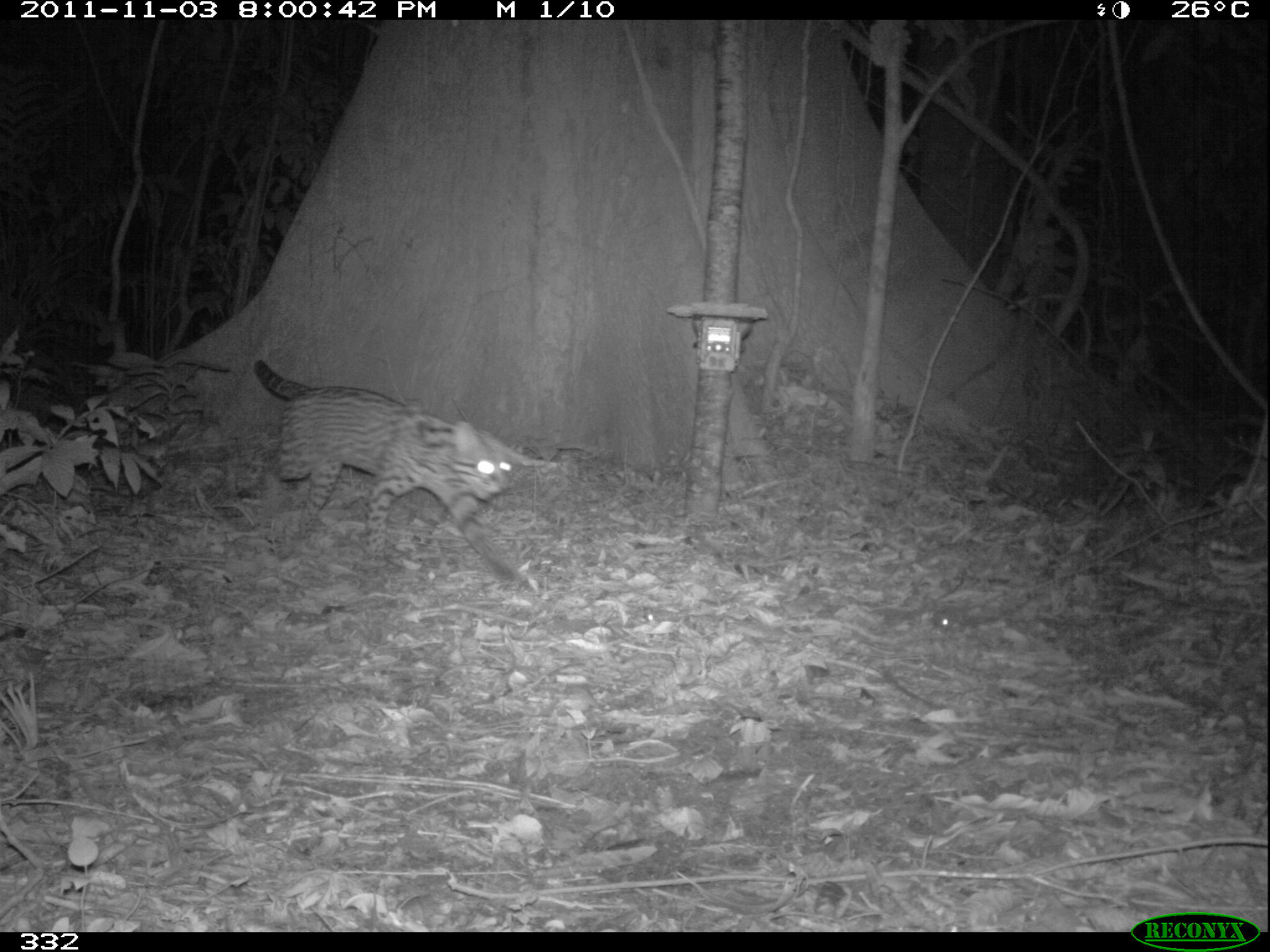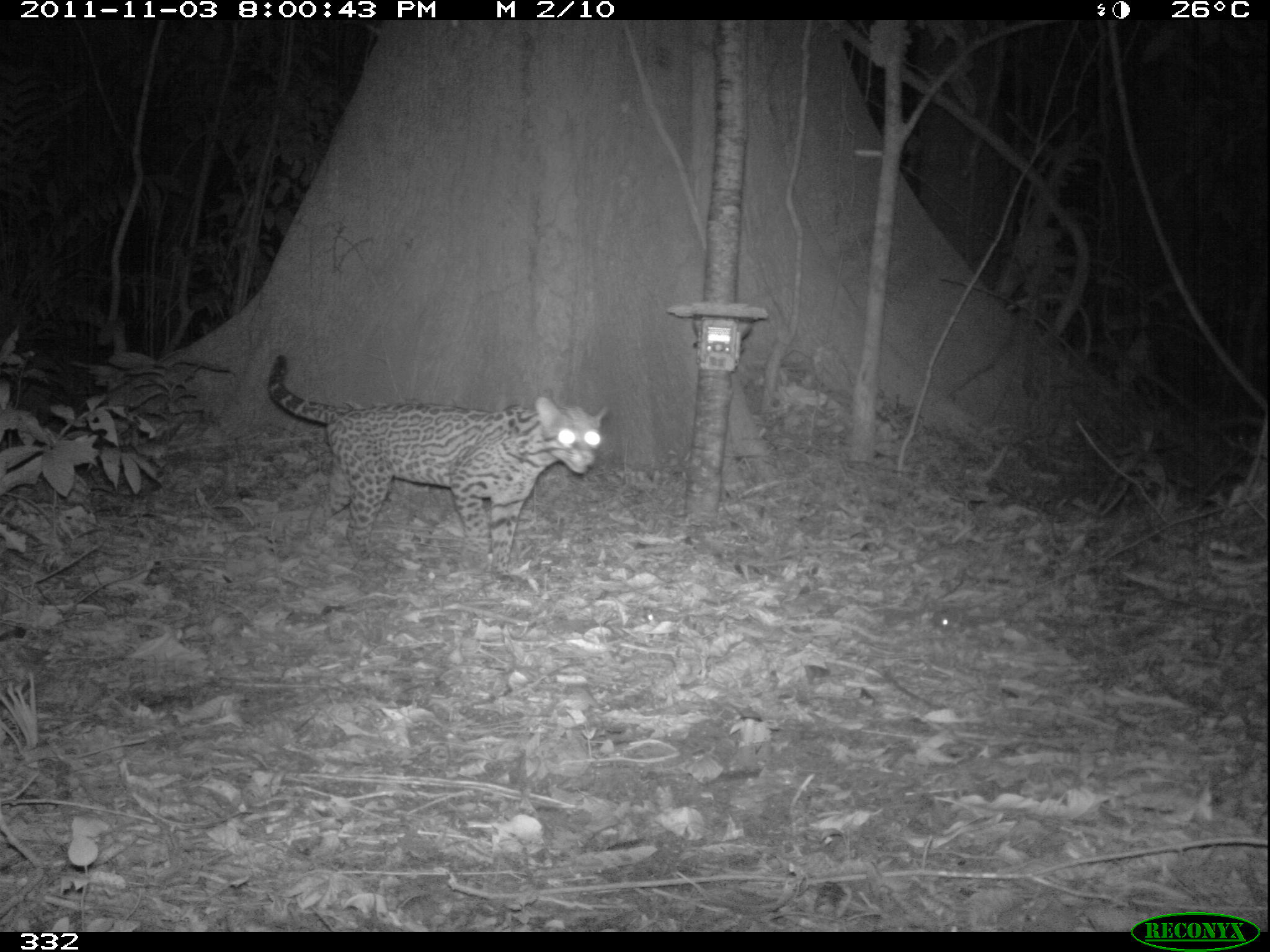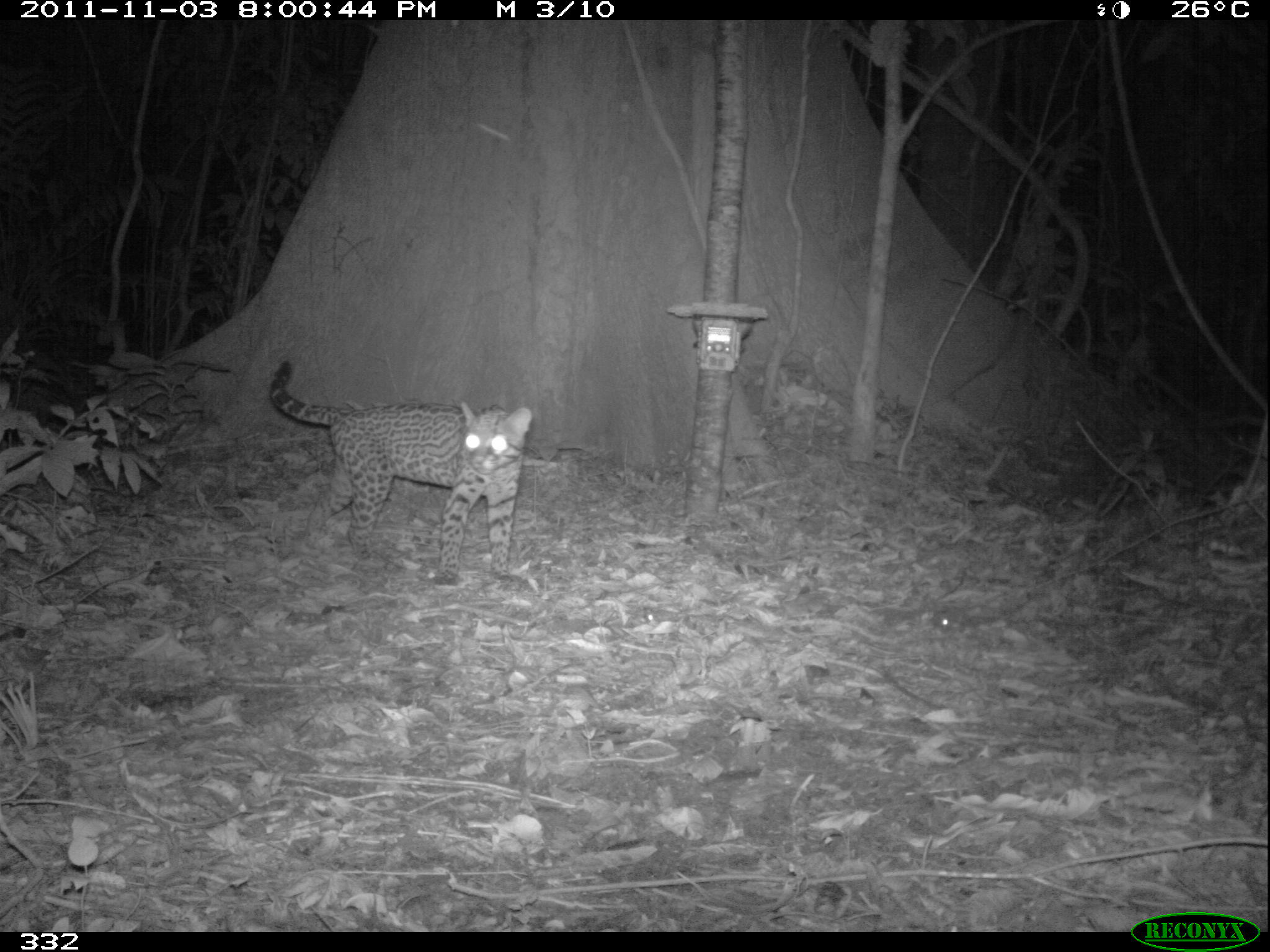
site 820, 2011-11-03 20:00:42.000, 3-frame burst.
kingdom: Animalia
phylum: Chordata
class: Mammalia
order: Carnivora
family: Felidae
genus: Leopardus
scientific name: Leopardus pardalis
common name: ocelot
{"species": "Leopardus pardalis (ocelot)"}